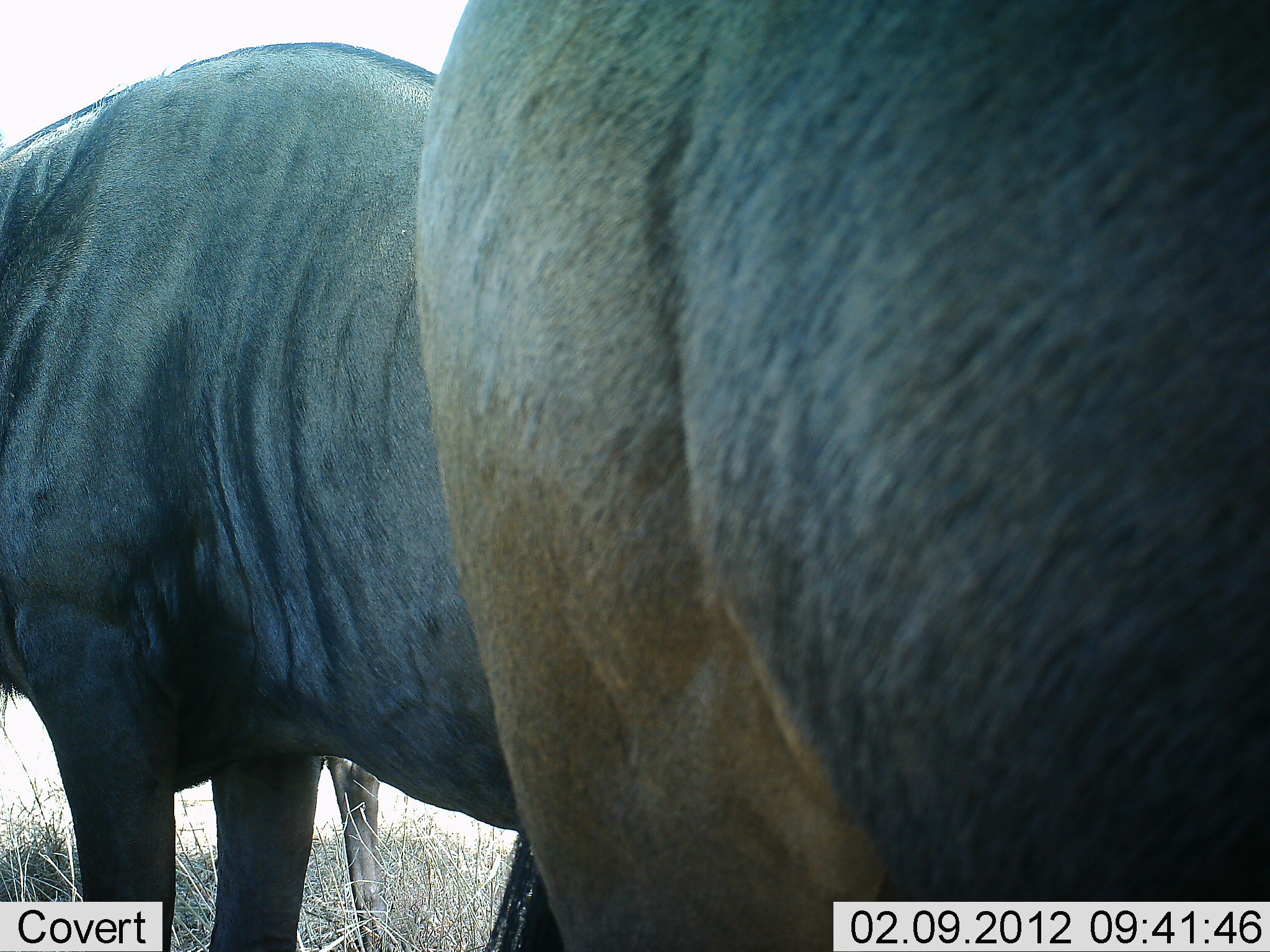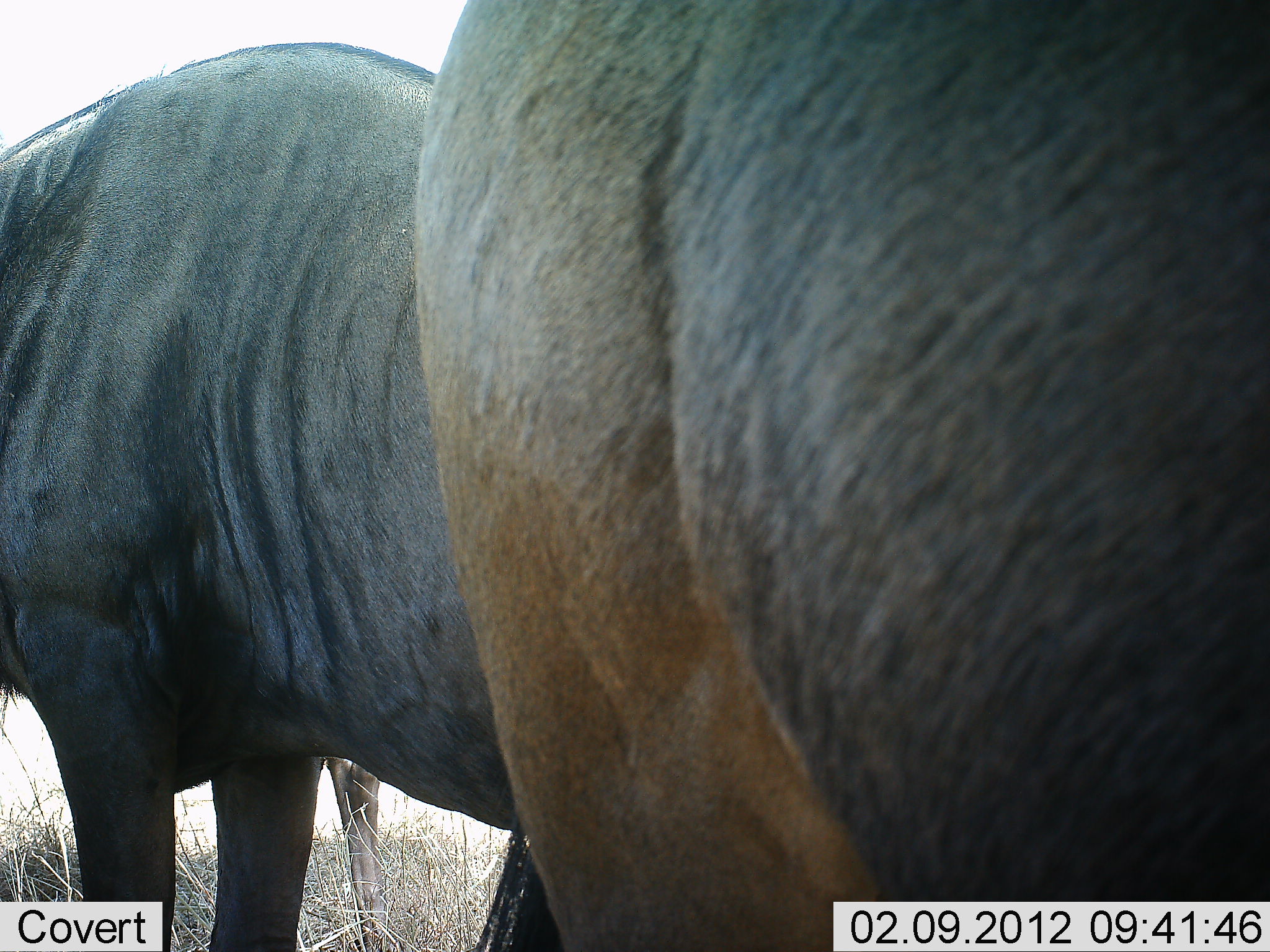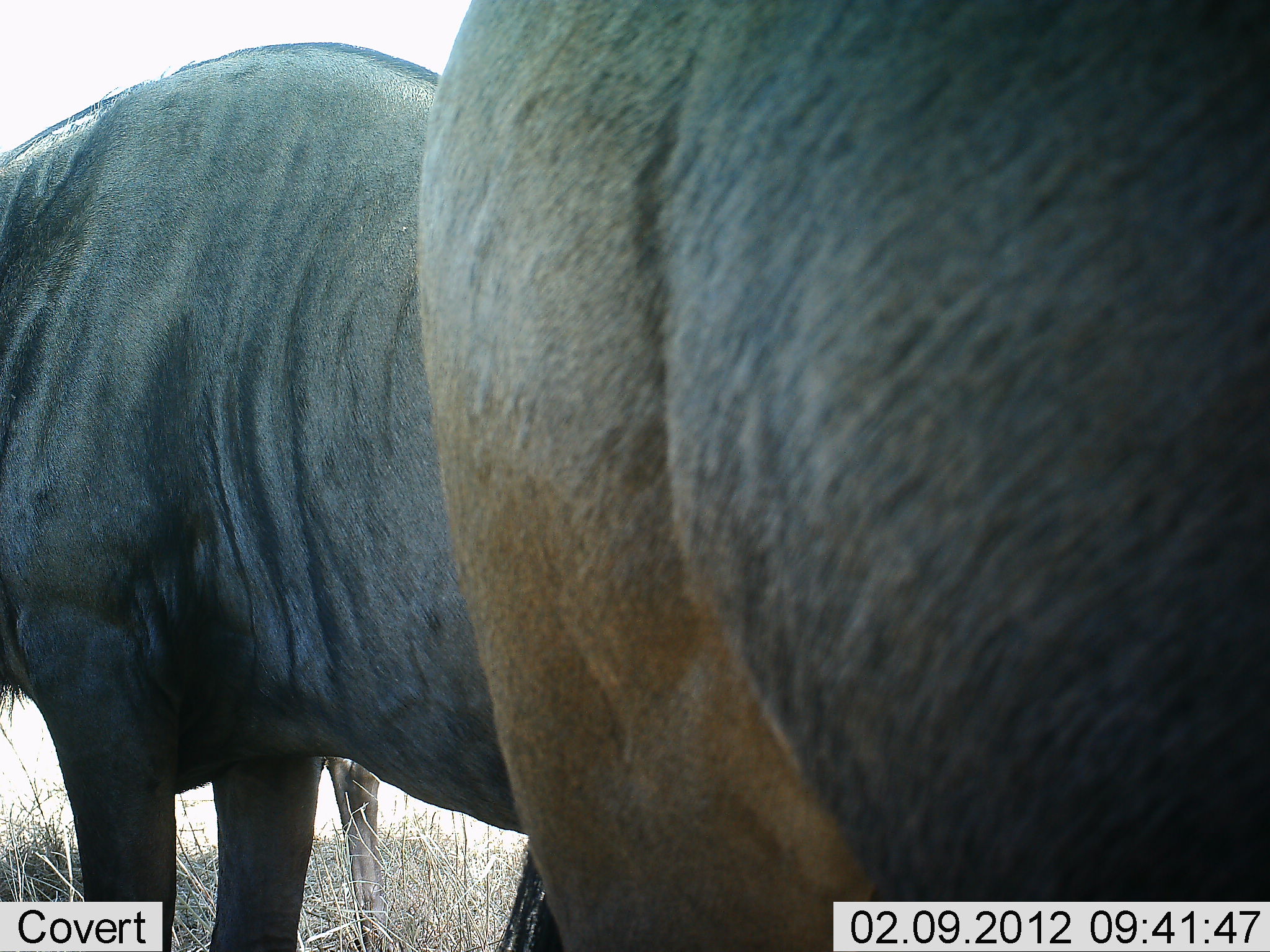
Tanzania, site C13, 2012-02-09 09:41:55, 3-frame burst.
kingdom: Animalia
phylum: Chordata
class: Mammalia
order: Artiodactyla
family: Bovidae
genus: Connochaetes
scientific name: Connochaetes taurinus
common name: blue wildebeest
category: wildebeest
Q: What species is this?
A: Wildebeest (blue wildebeest) (Connochaetes taurinus).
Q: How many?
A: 2.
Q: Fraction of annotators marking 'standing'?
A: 96%.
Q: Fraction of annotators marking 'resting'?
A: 0%.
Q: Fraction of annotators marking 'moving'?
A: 4%.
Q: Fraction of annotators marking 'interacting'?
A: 0%.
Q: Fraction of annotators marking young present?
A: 0%.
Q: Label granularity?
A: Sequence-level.